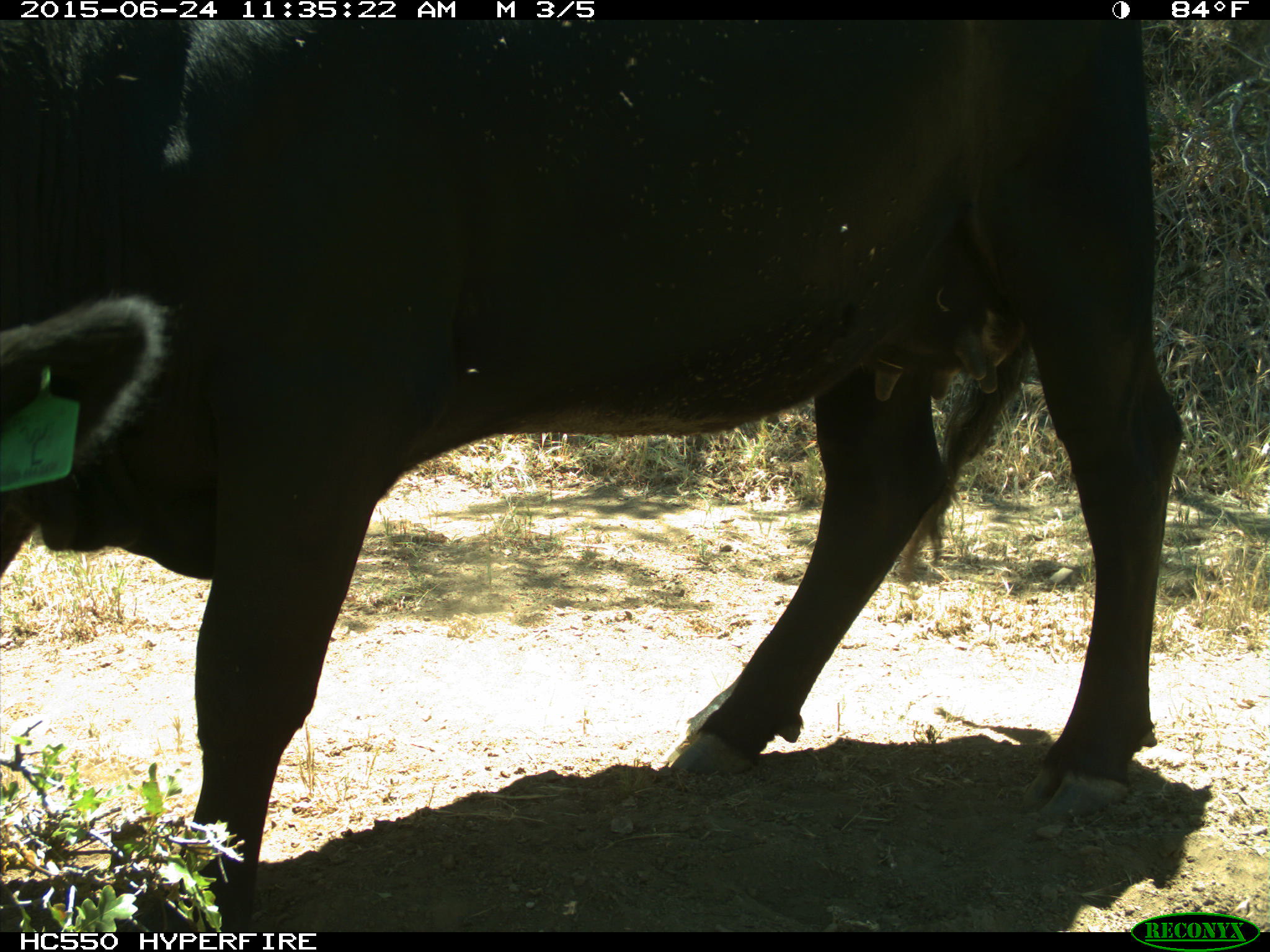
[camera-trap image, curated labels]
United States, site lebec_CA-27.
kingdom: Animalia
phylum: Chordata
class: Mammalia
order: Artiodactyla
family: Bovidae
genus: Bos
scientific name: Bos taurus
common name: domestic cow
Bos taurus (domestic cow).